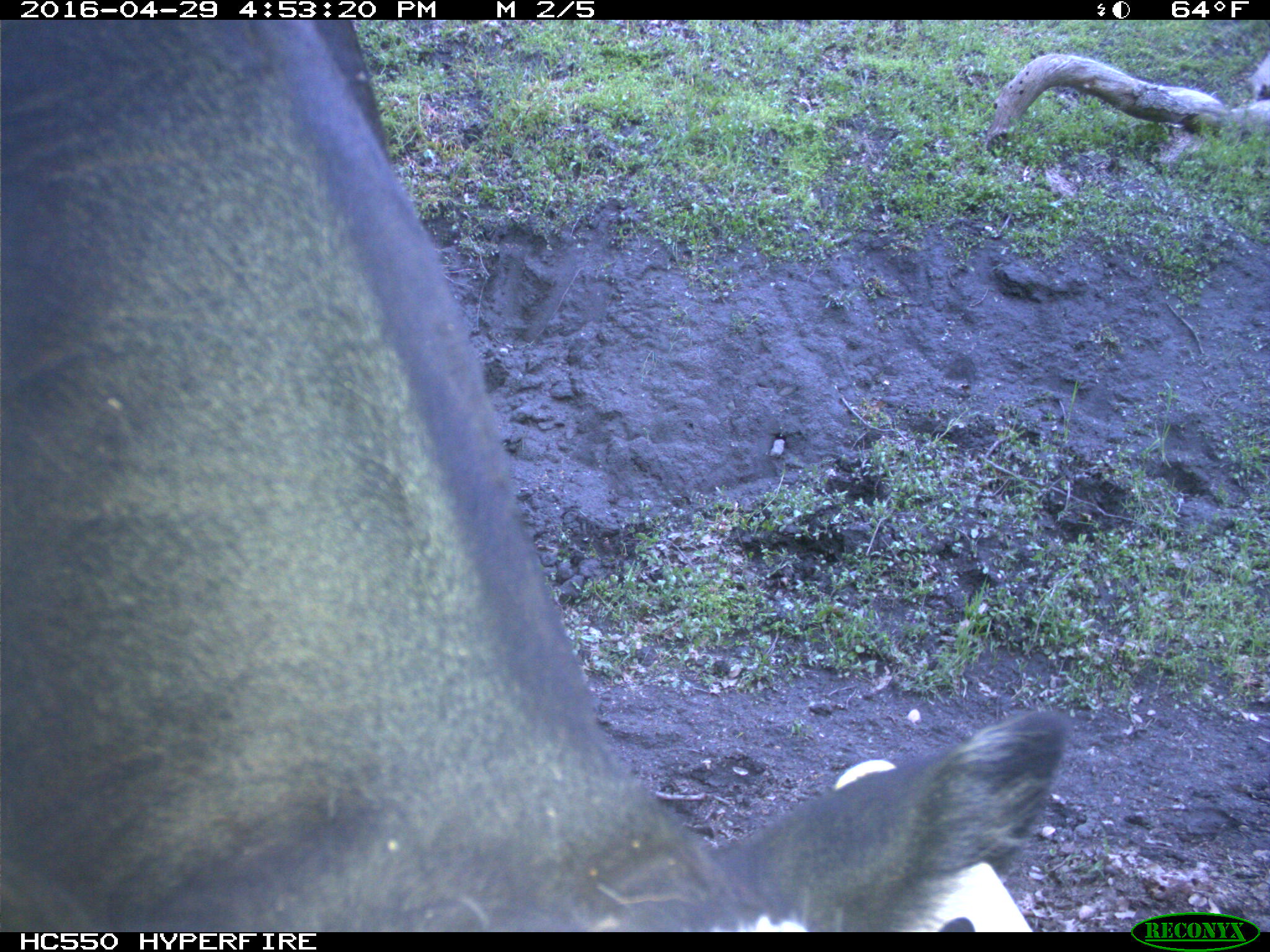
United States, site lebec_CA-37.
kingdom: Animalia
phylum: Chordata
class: Mammalia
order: Artiodactyla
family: Bovidae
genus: Bos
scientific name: Bos taurus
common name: domestic cow